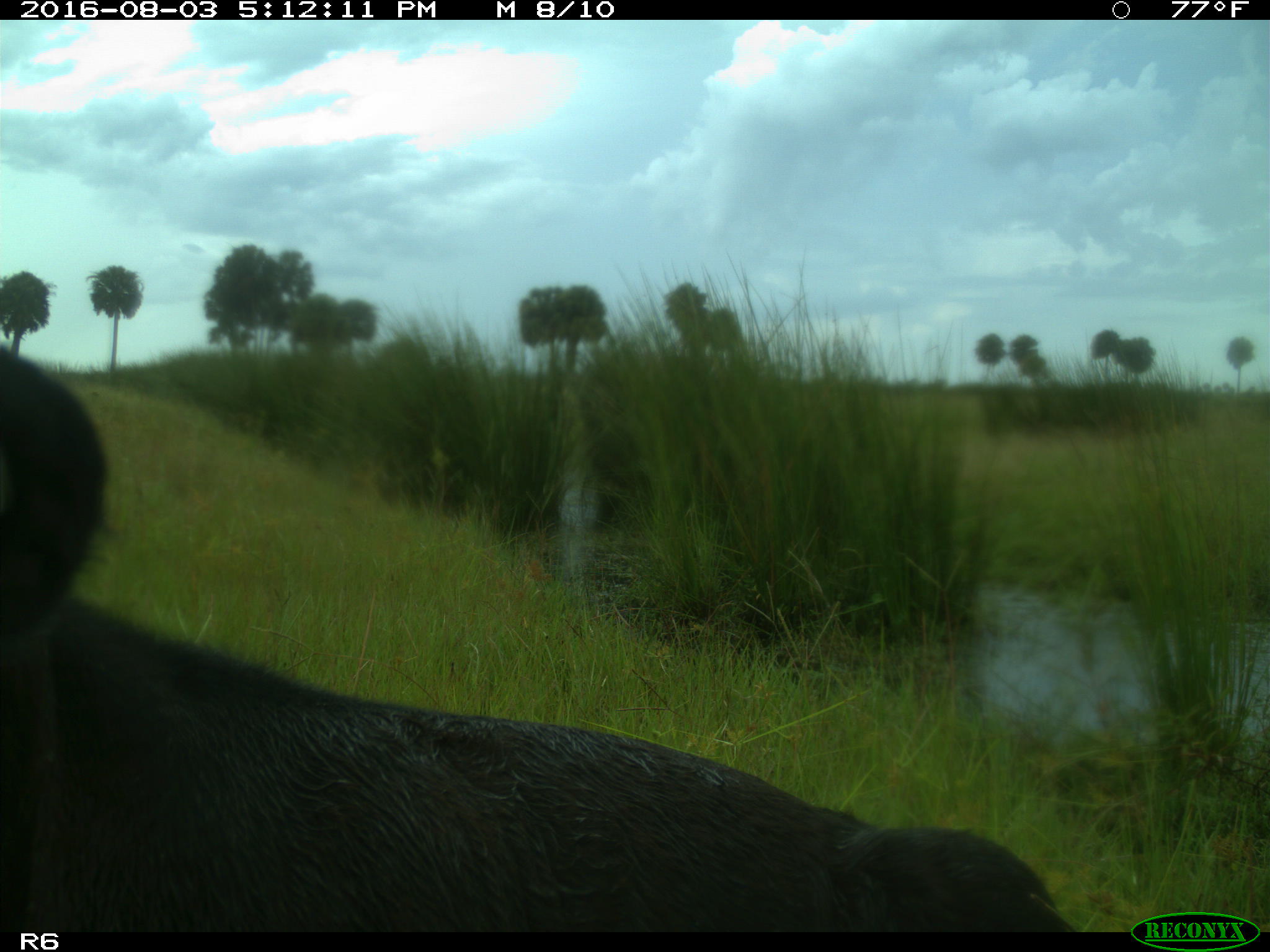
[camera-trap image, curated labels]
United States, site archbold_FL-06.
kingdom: Animalia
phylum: Chordata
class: Mammalia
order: Artiodactyla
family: Bovidae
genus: Bos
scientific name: Bos taurus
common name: domestic cow